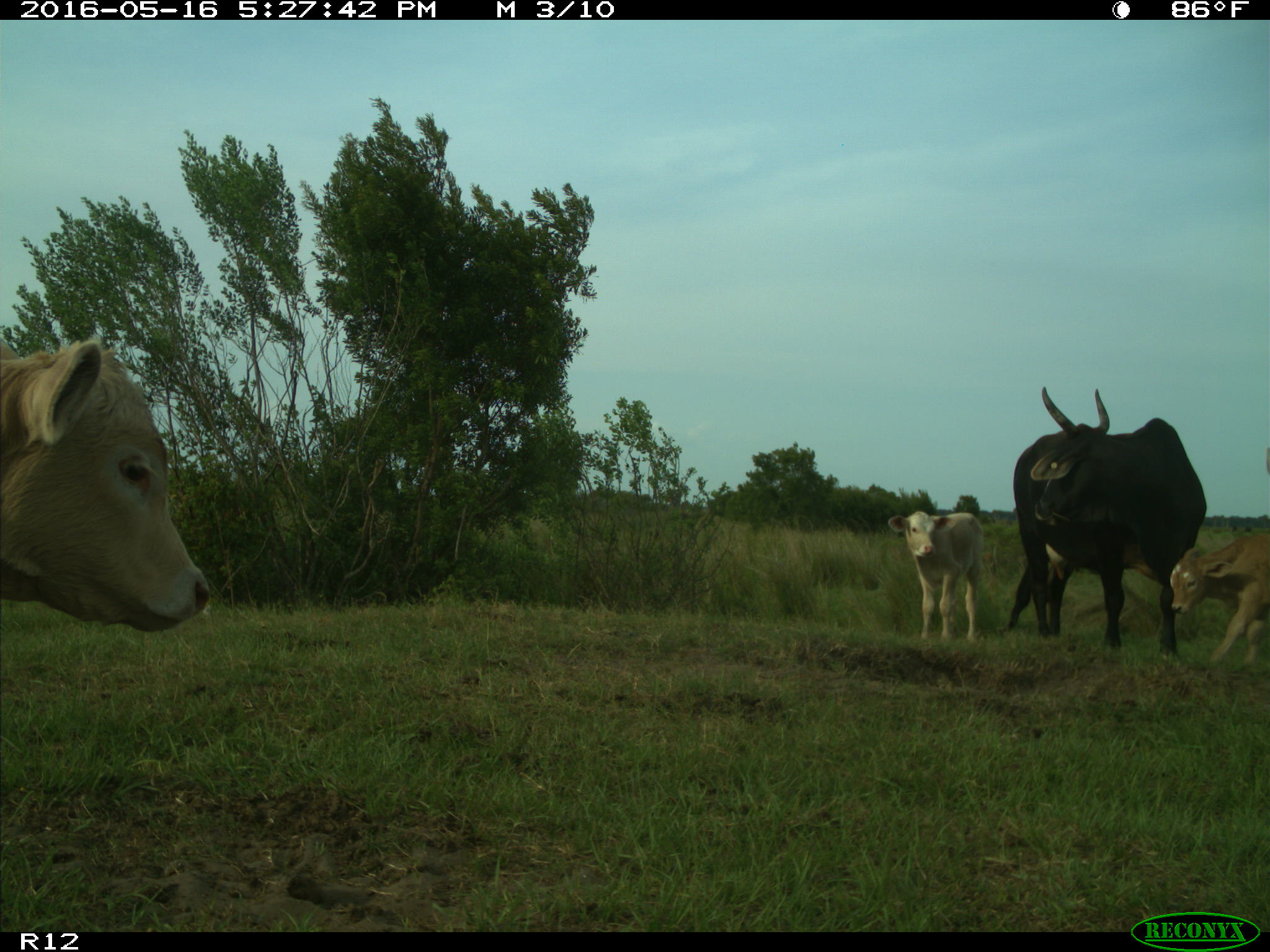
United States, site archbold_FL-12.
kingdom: Animalia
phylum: Chordata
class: Mammalia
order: Artiodactyla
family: Bovidae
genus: Bos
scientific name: Bos taurus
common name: domestic cow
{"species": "Bos taurus (domestic cow)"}